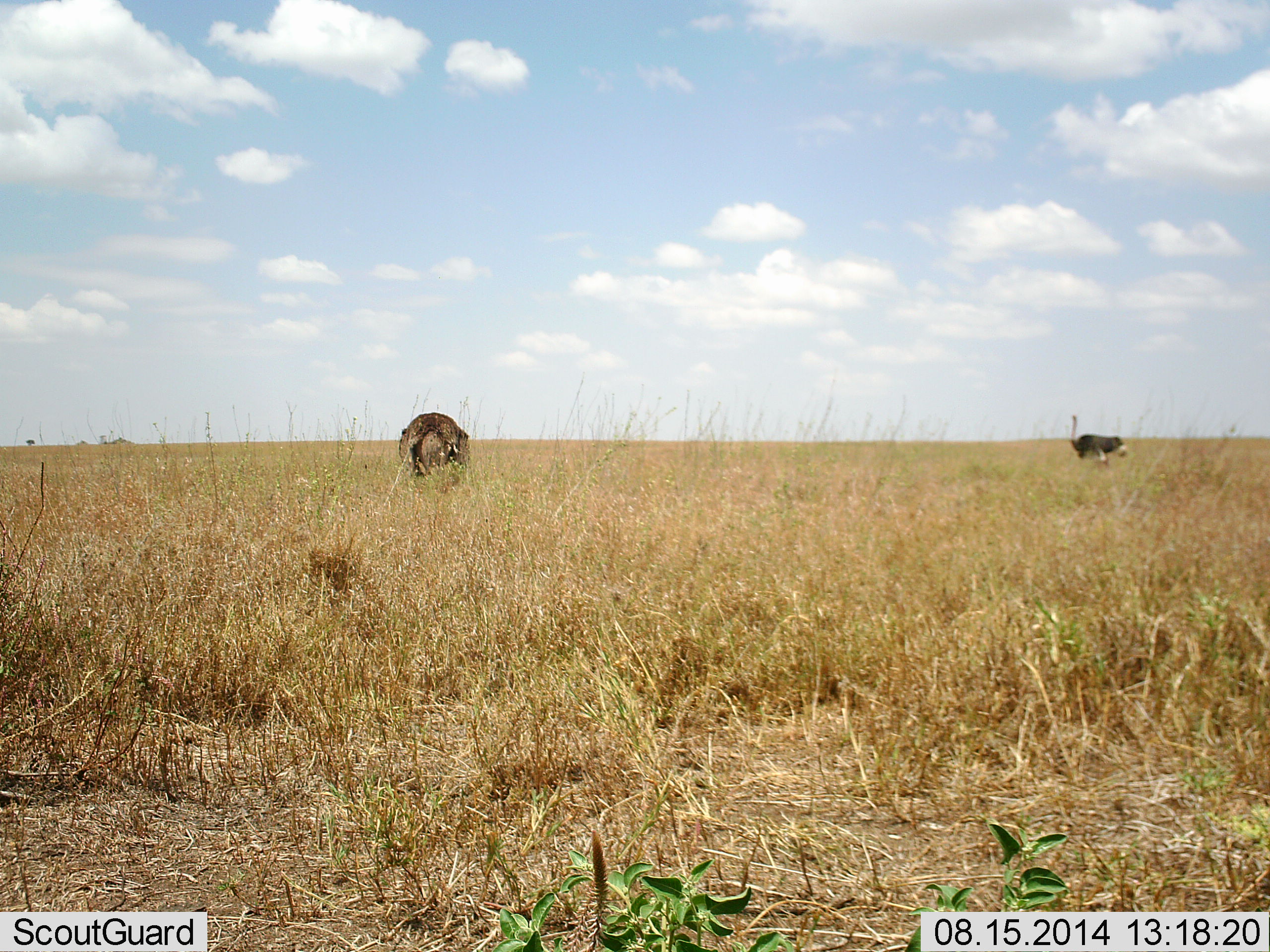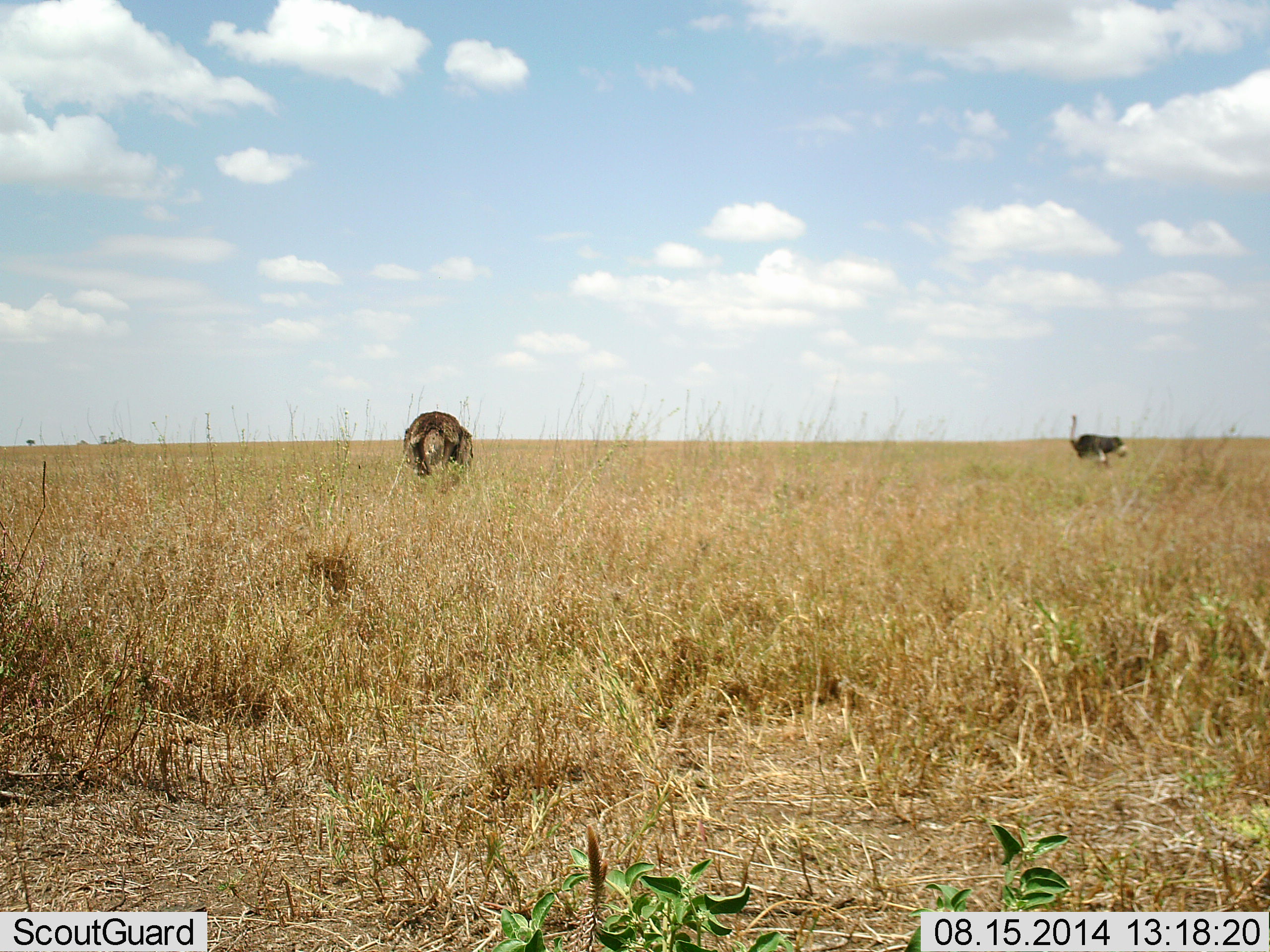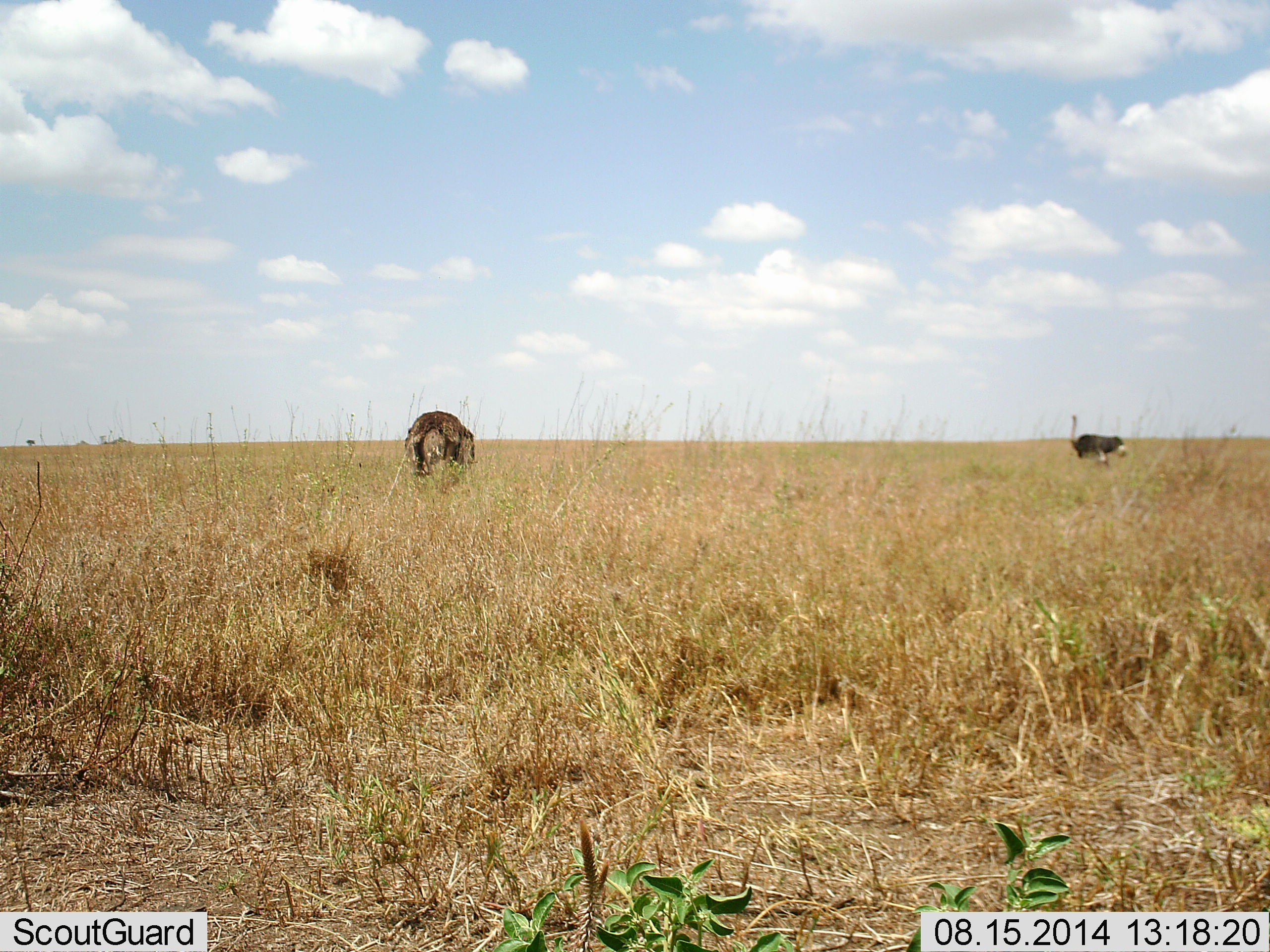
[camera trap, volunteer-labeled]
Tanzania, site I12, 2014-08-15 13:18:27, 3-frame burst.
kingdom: Animalia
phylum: Chordata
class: Aves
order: Struthioniformes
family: Struthionidae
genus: Struthio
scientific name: Struthio camelus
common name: ostrich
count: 2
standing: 100%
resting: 0%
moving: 0%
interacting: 0%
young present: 0%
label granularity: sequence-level